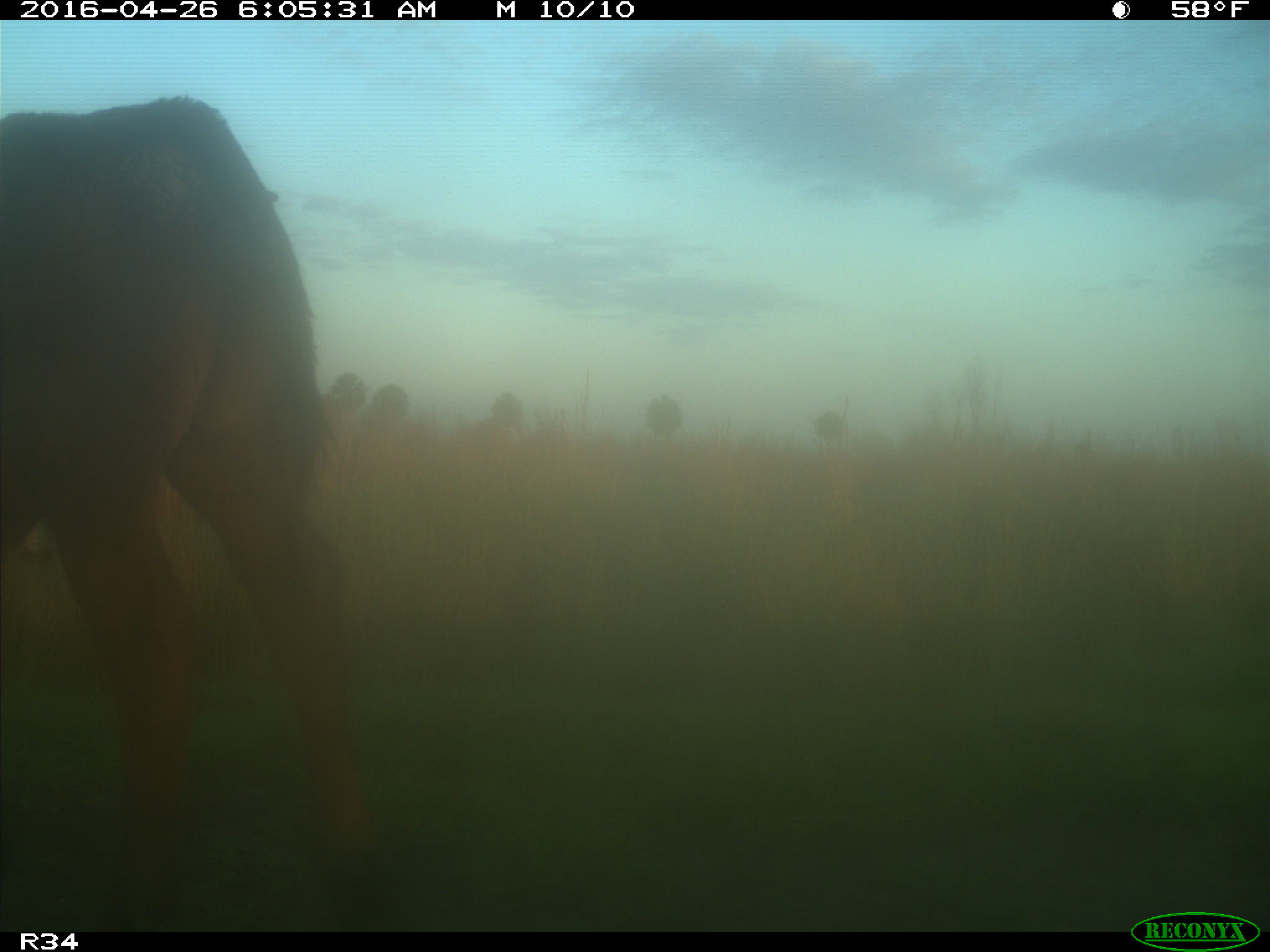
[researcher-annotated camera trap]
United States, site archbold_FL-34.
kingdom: Animalia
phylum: Chordata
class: Mammalia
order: Artiodactyla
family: Bovidae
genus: Bos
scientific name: Bos taurus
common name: domestic cow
Bos taurus (domestic cow).